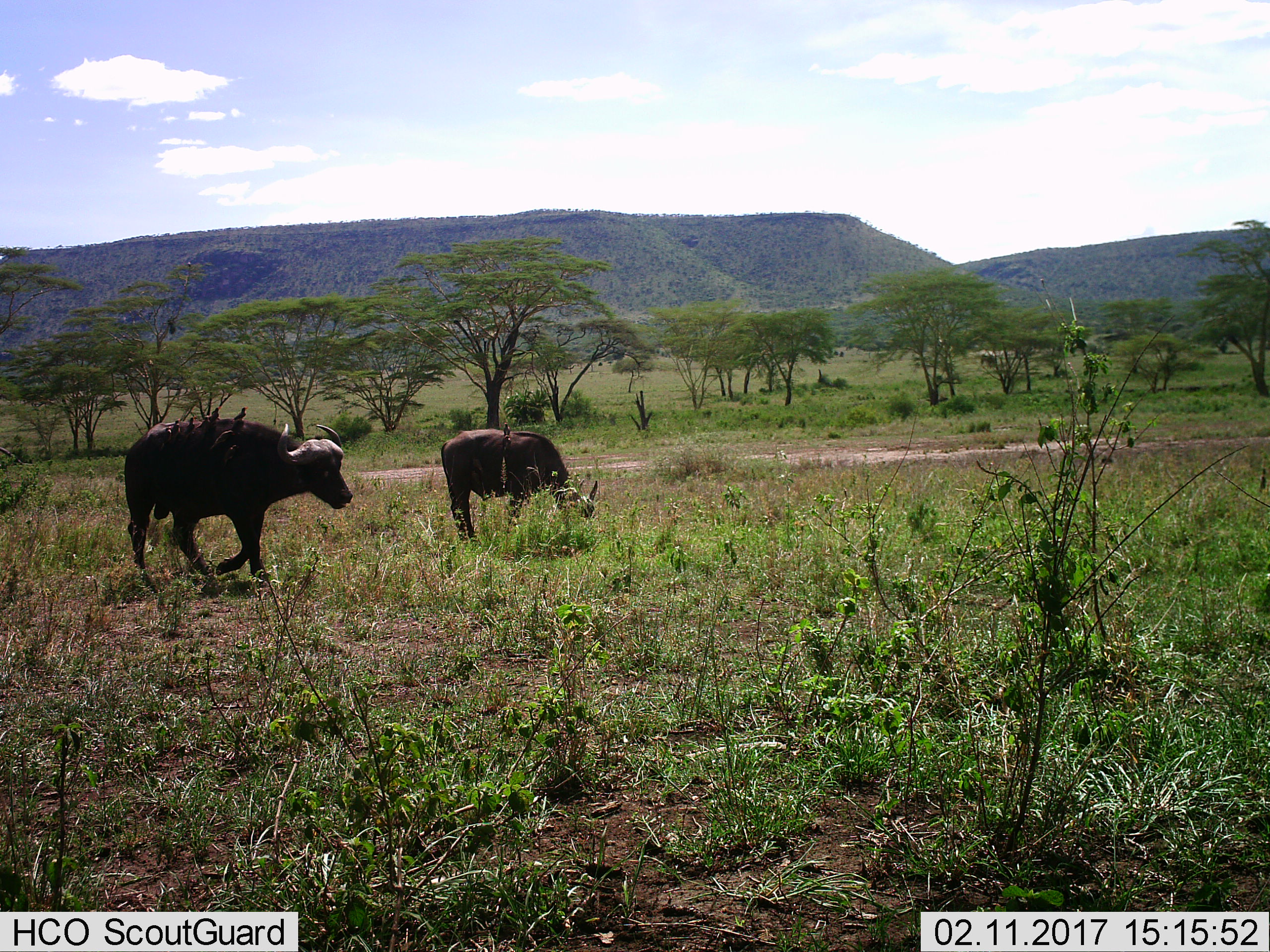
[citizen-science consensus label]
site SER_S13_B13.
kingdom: Animalia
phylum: Chordata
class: Mammalia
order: Artiodactyla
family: Bovidae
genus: Syncerus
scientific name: Syncerus caffer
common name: african buffalo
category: buffalo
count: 2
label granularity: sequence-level